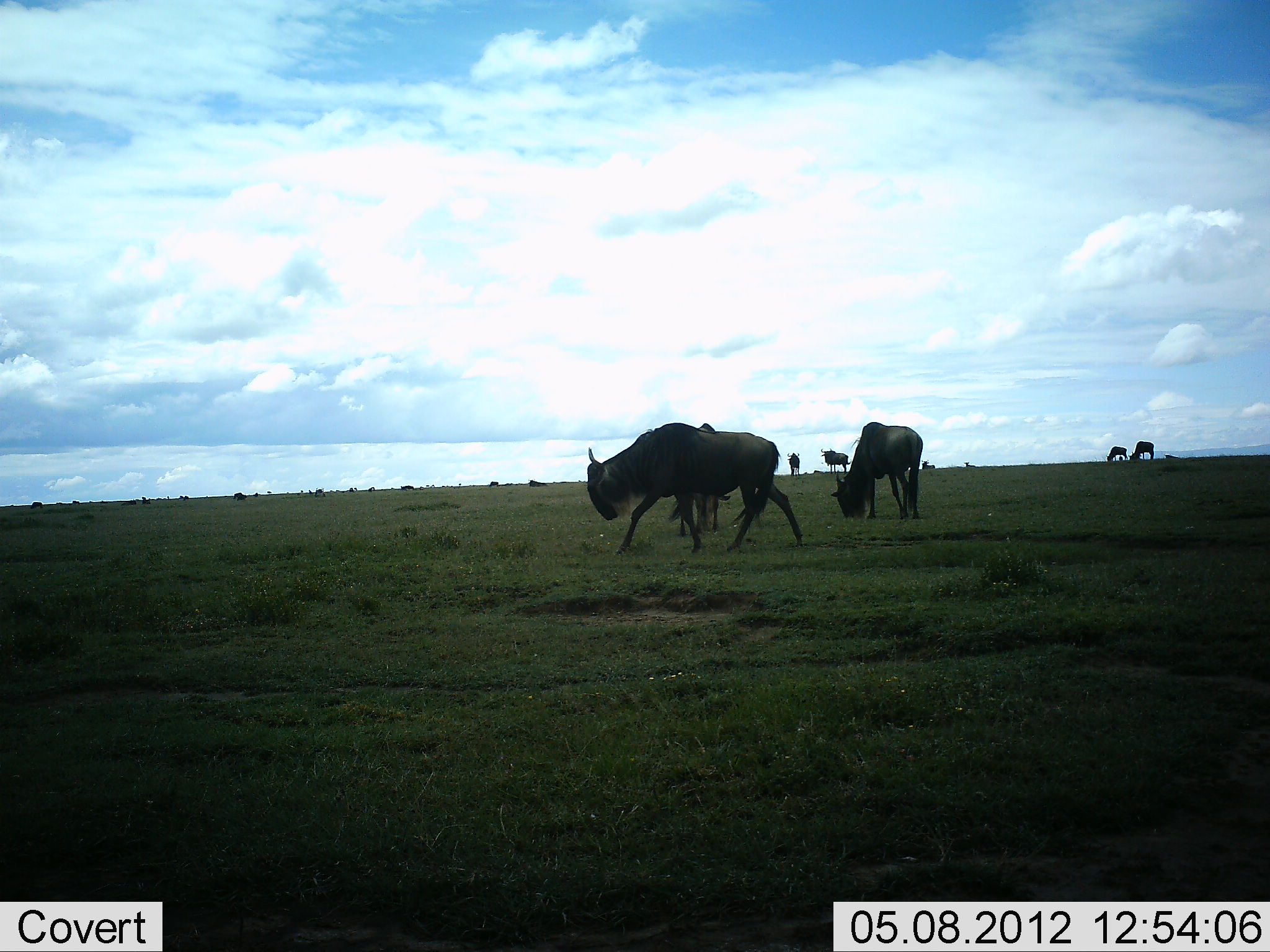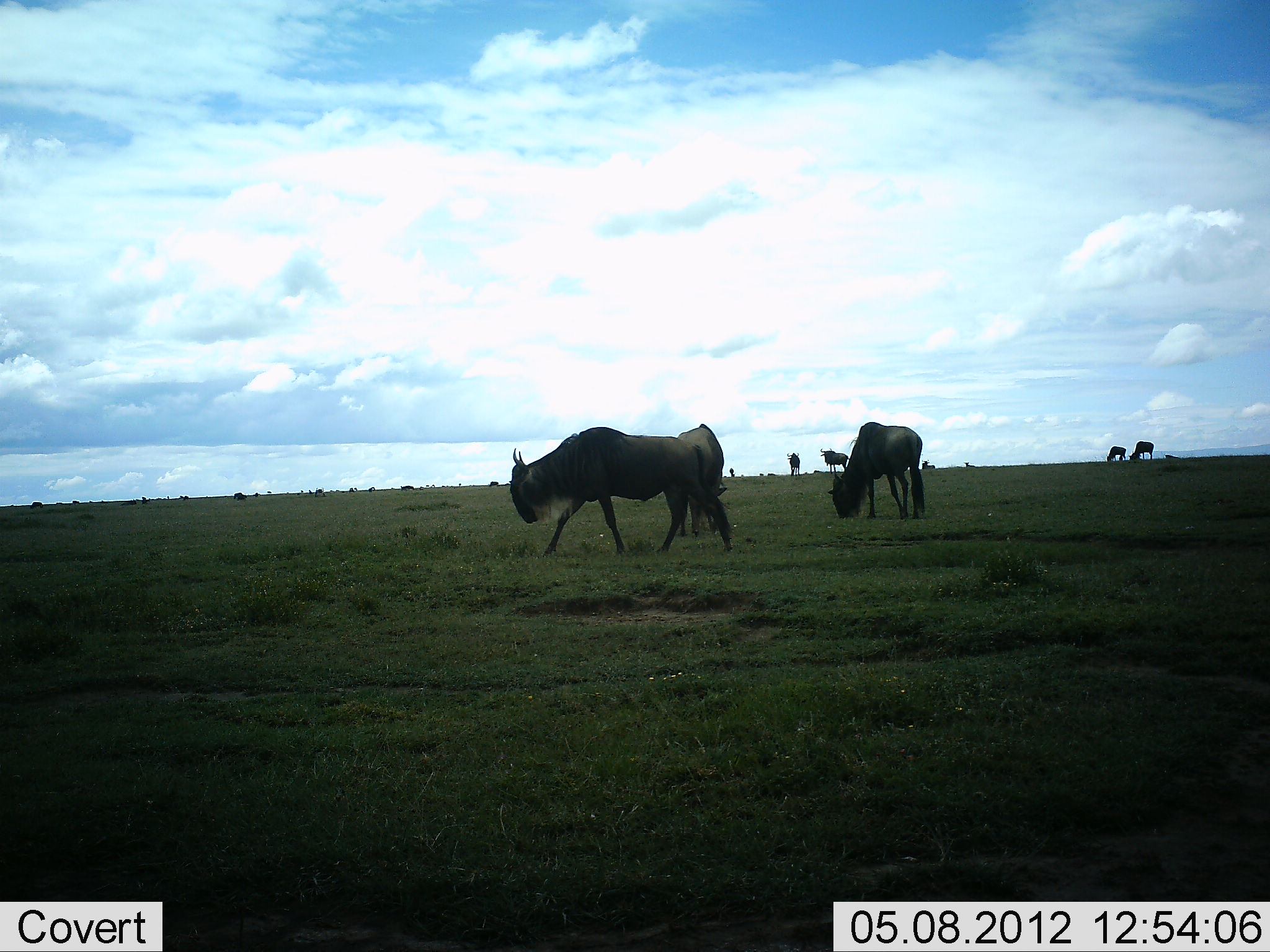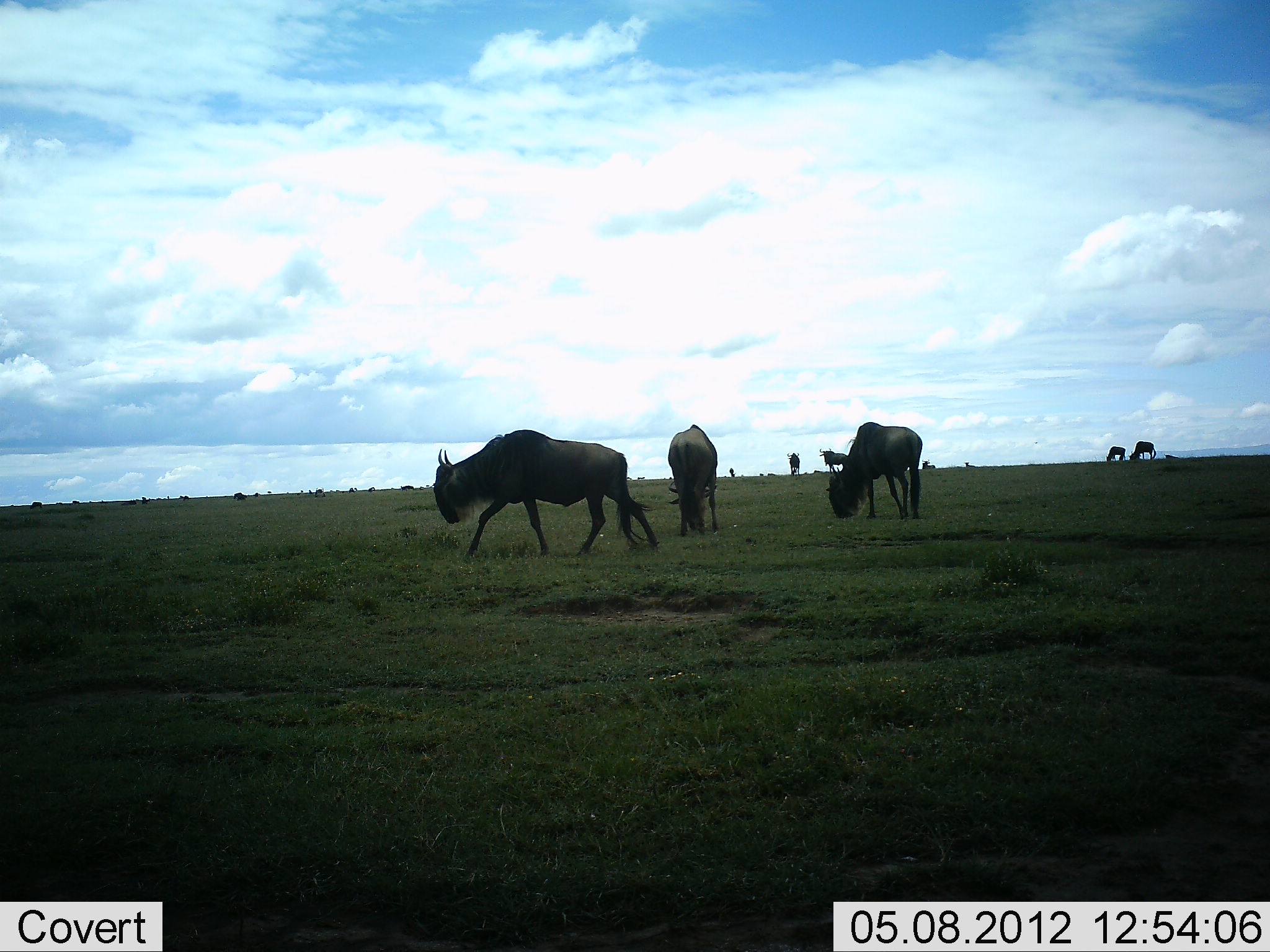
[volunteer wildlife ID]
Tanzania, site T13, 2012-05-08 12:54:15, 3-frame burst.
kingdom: Animalia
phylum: Chordata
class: Mammalia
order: Artiodactyla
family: Bovidae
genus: Connochaetes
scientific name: Connochaetes taurinus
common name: blue wildebeest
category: wildebeest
Wildebeest (blue wildebeest) (Connochaetes taurinus), count 7. Behavior (volunteer vote fractions): standing 40%, resting 0%, moving 70%, interacting 0%. Young present (vote fraction): 0%. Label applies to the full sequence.